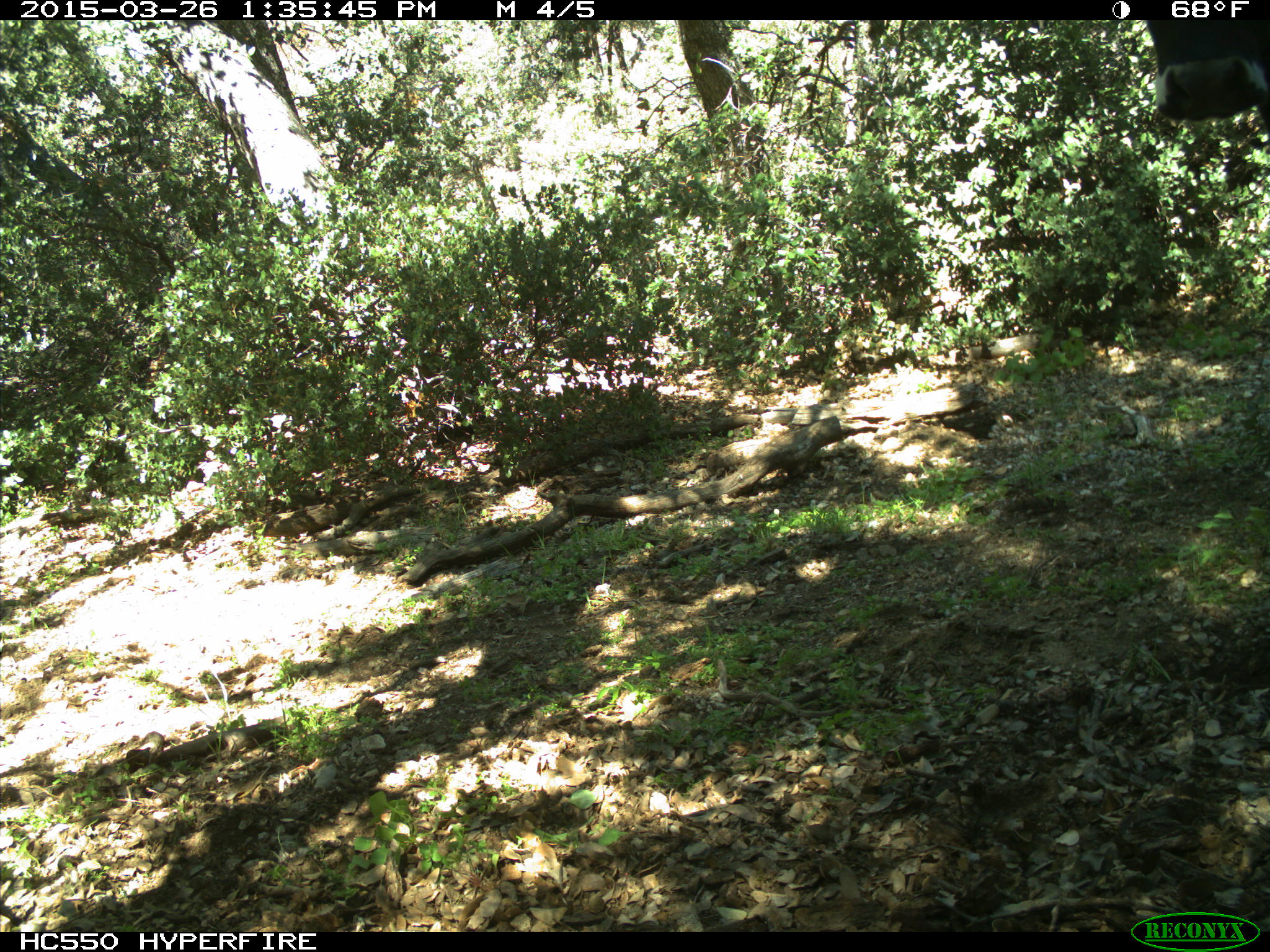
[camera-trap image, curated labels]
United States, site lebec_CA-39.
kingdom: Animalia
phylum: Chordata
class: Mammalia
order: Artiodactyla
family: Bovidae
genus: Bos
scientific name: Bos taurus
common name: domestic cow